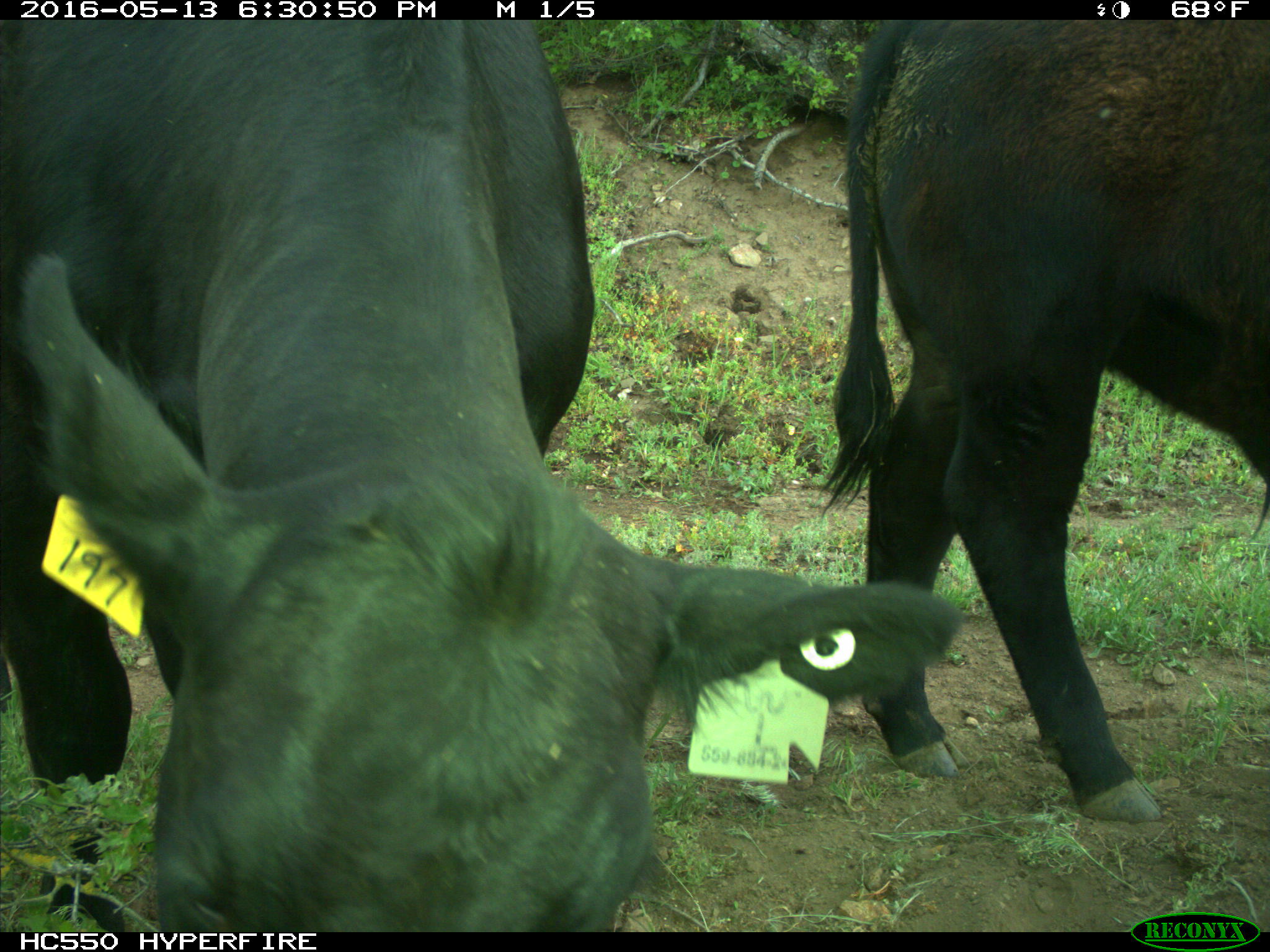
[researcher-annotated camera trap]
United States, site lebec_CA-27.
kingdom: Animalia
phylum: Chordata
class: Mammalia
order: Artiodactyla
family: Bovidae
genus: Bos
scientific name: Bos taurus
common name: domestic cow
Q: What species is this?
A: Bos taurus (domestic cow).